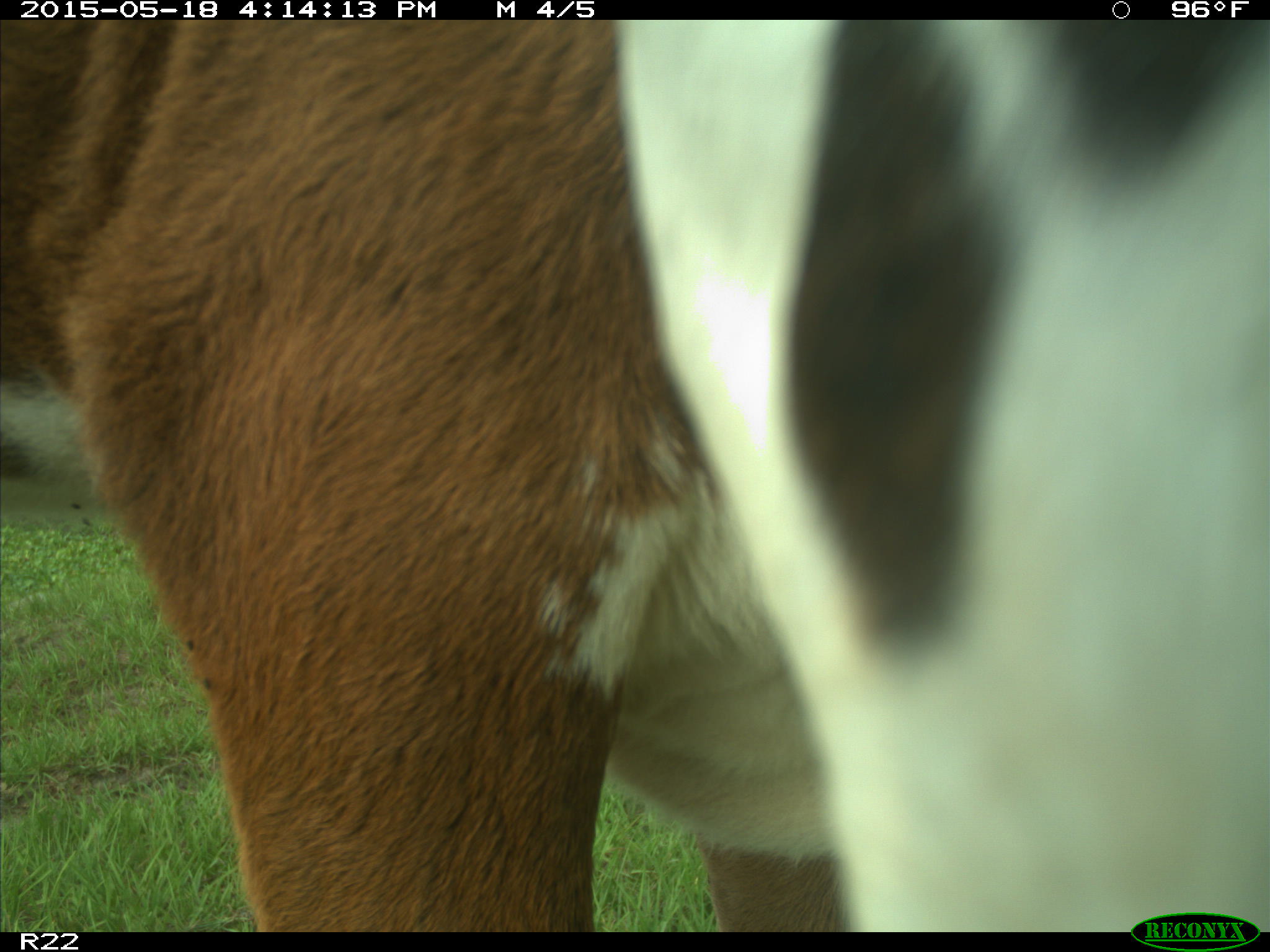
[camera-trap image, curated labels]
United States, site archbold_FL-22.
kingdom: Animalia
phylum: Chordata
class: Mammalia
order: Artiodactyla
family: Bovidae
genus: Bos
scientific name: Bos taurus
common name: domestic cow